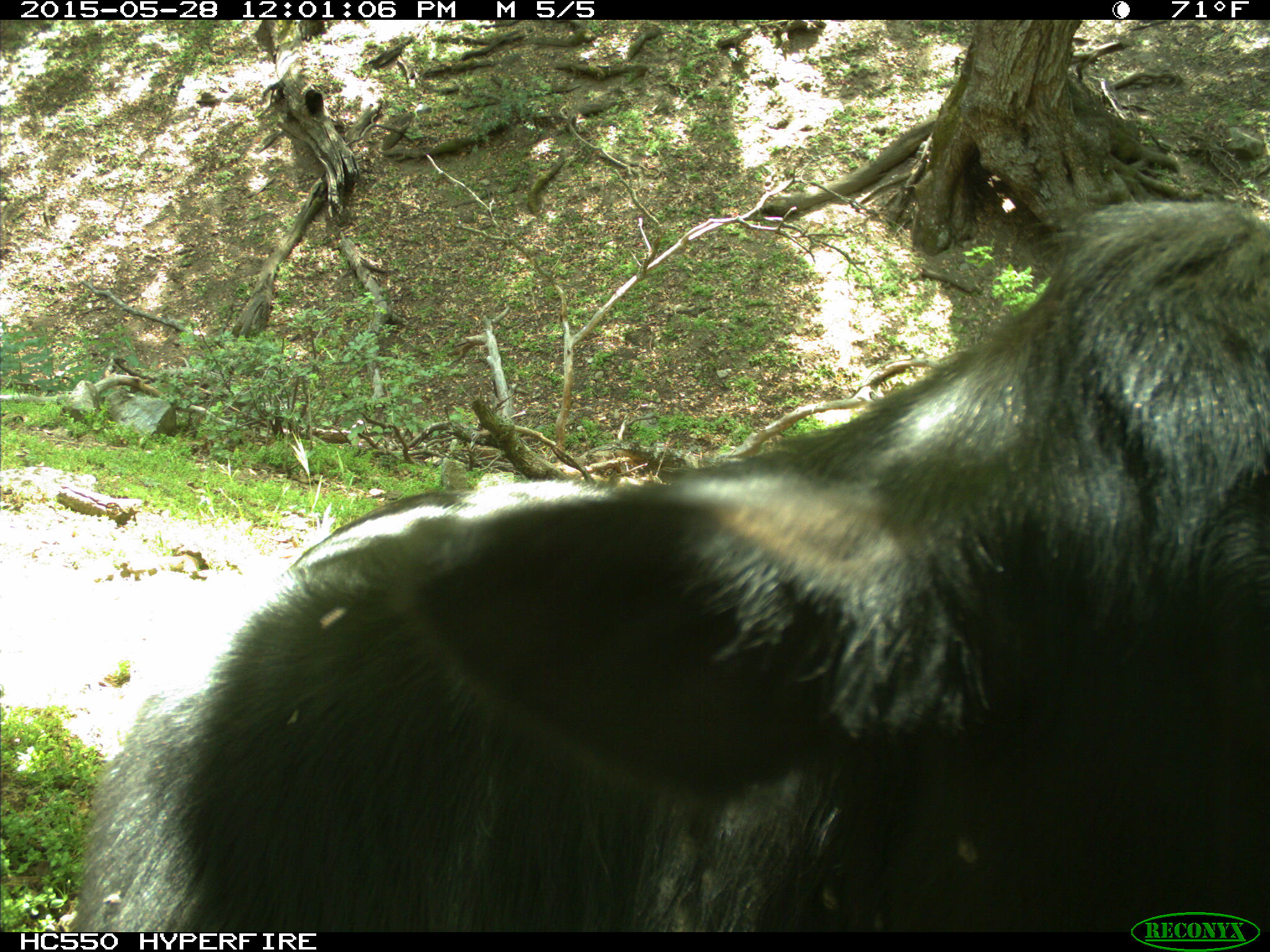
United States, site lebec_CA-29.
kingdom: Animalia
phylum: Chordata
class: Mammalia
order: Artiodactyla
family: Bovidae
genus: Bos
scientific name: Bos taurus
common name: domestic cow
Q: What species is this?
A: Bos taurus (domestic cow).